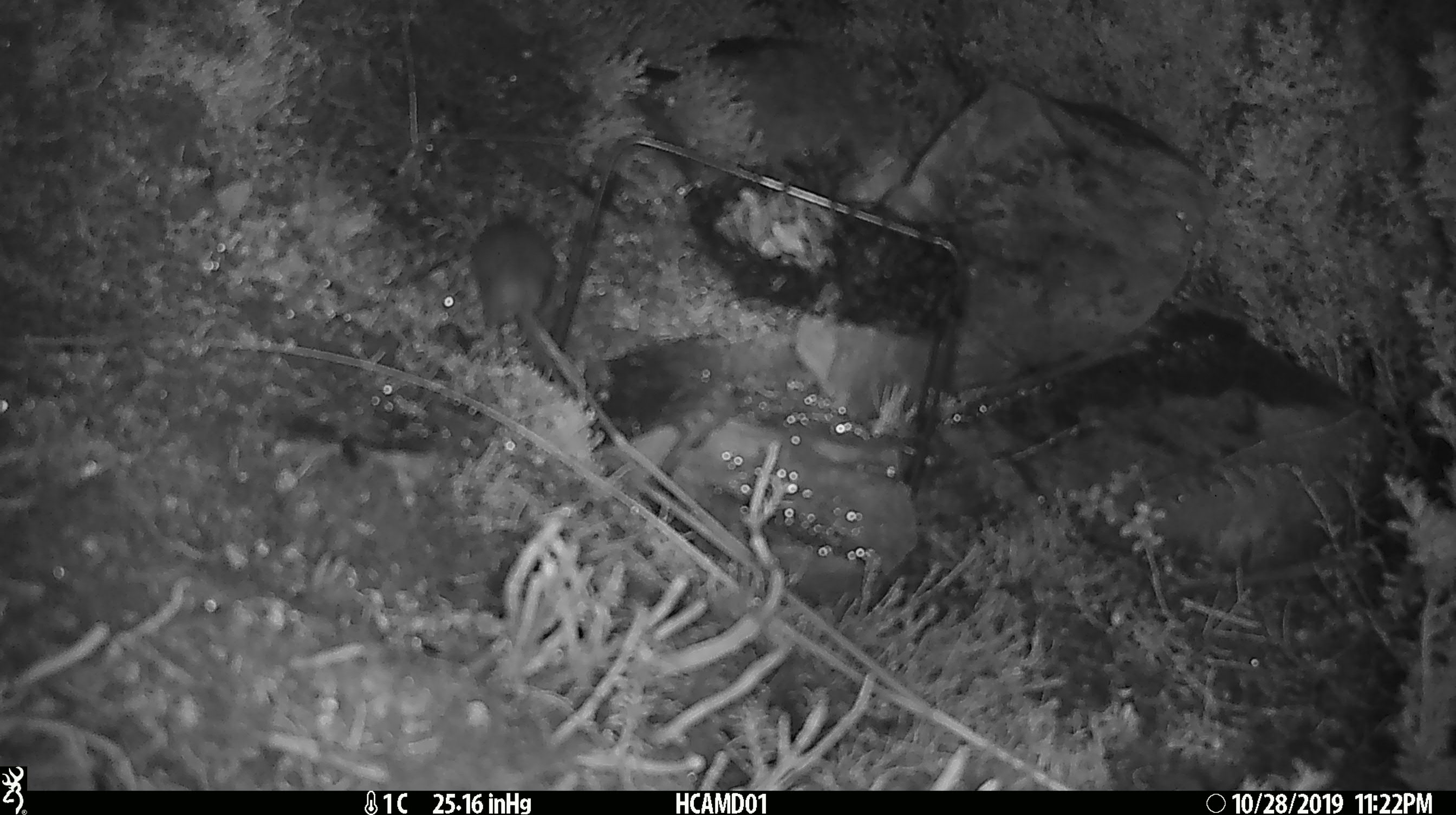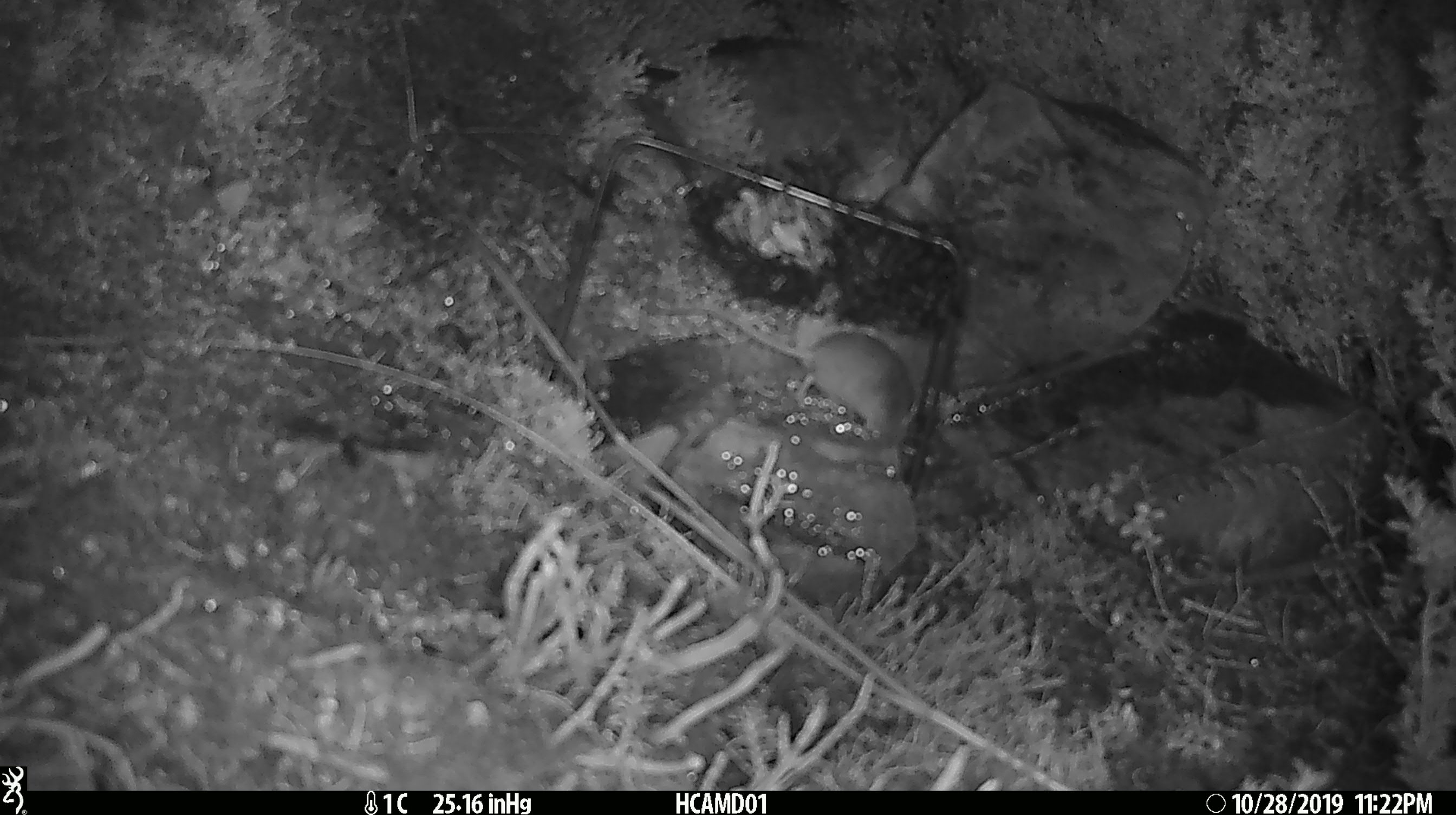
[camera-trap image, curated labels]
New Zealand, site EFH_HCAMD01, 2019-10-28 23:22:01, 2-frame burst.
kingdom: Animalia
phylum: Chordata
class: Mammalia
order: Rodentia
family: Muridae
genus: Mus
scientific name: Mus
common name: mouse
Mouse (Mus).